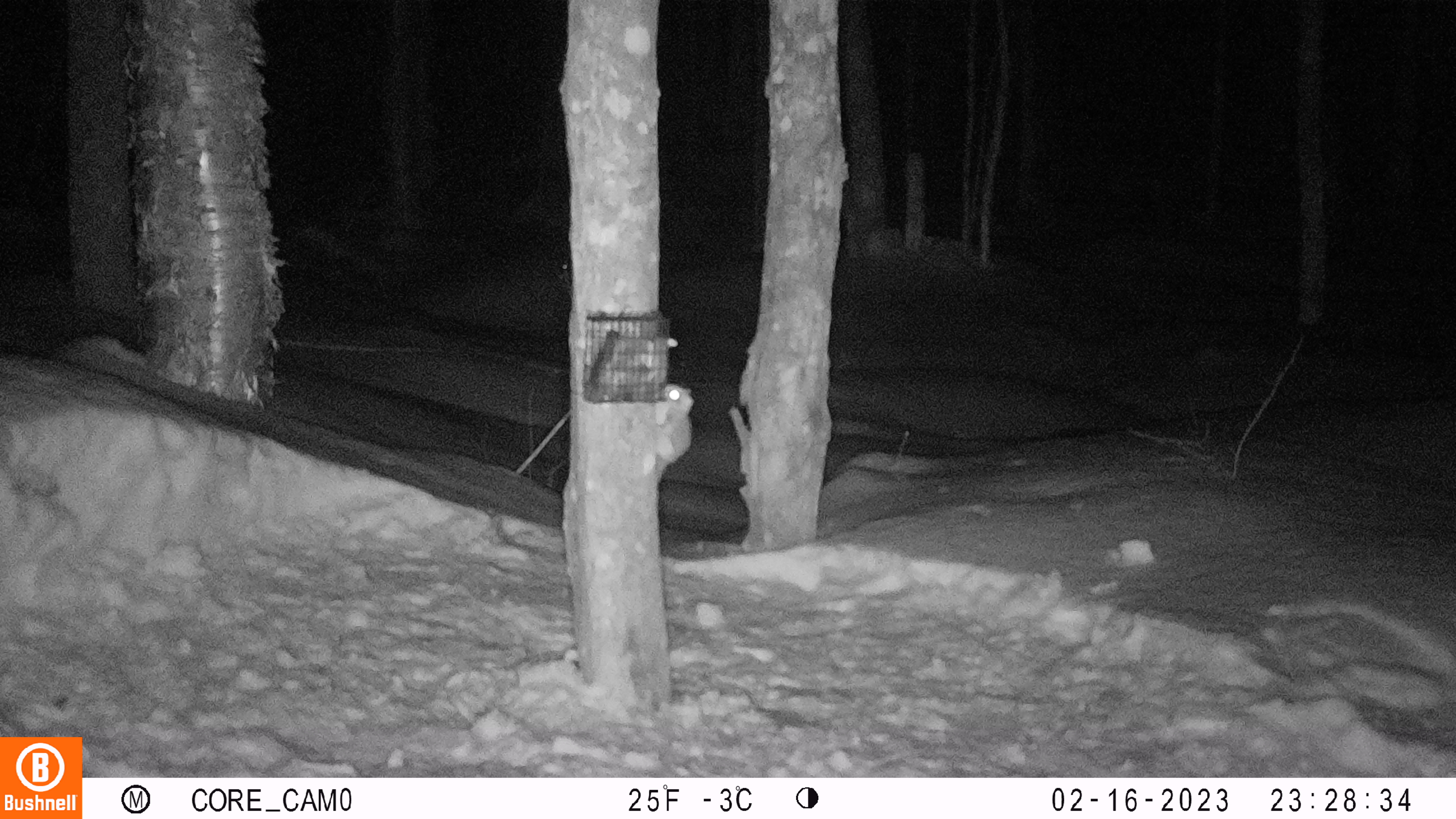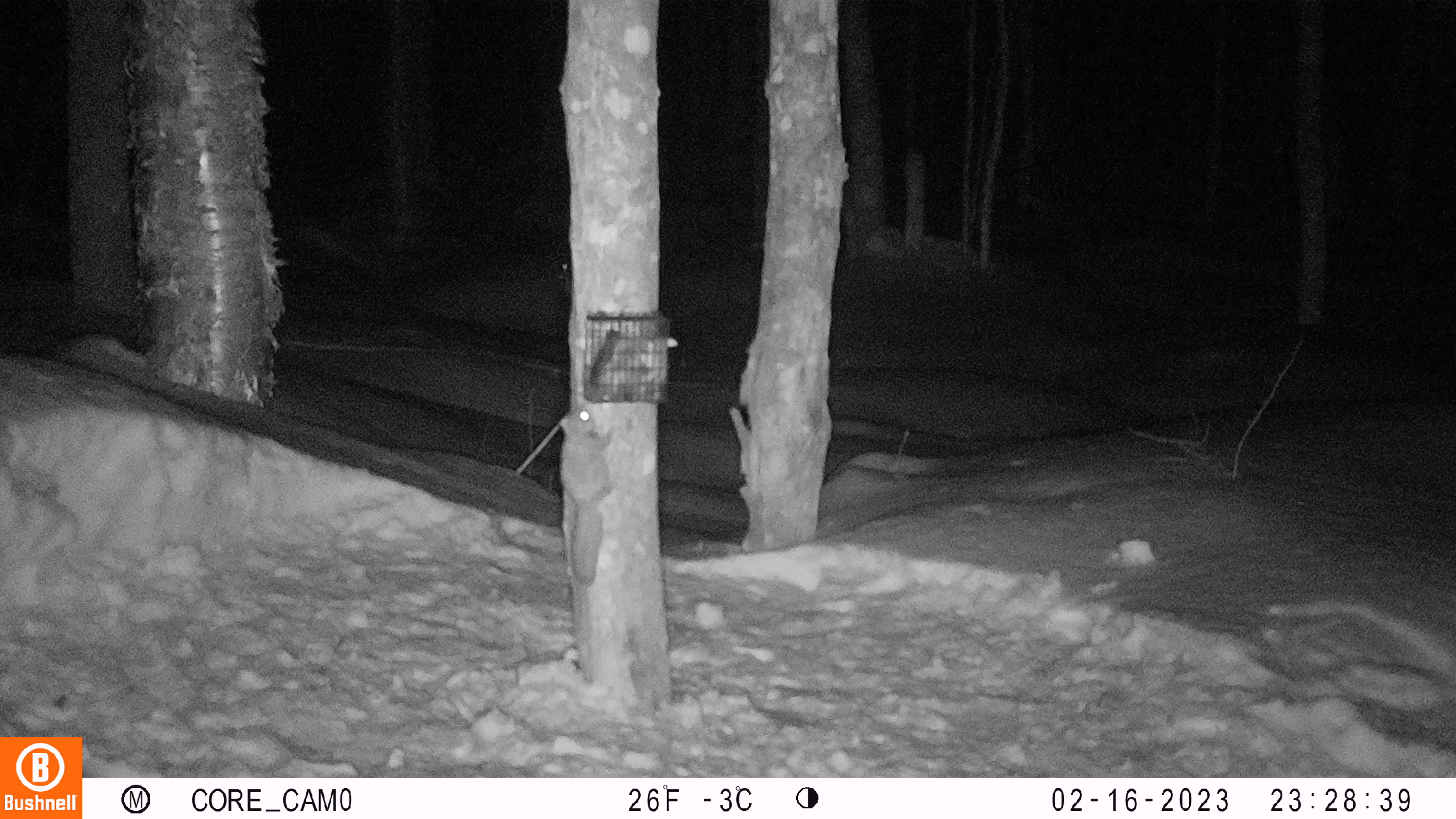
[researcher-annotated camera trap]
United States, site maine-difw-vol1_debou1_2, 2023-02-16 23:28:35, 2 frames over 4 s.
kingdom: Animalia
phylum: Chordata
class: Mammalia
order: Rodentia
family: Sciuridae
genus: Glaucomys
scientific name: Glaucomys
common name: flying squirrel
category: flying squirrel sp.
Flying squirrel sp. (flying squirrel) (Glaucomys).